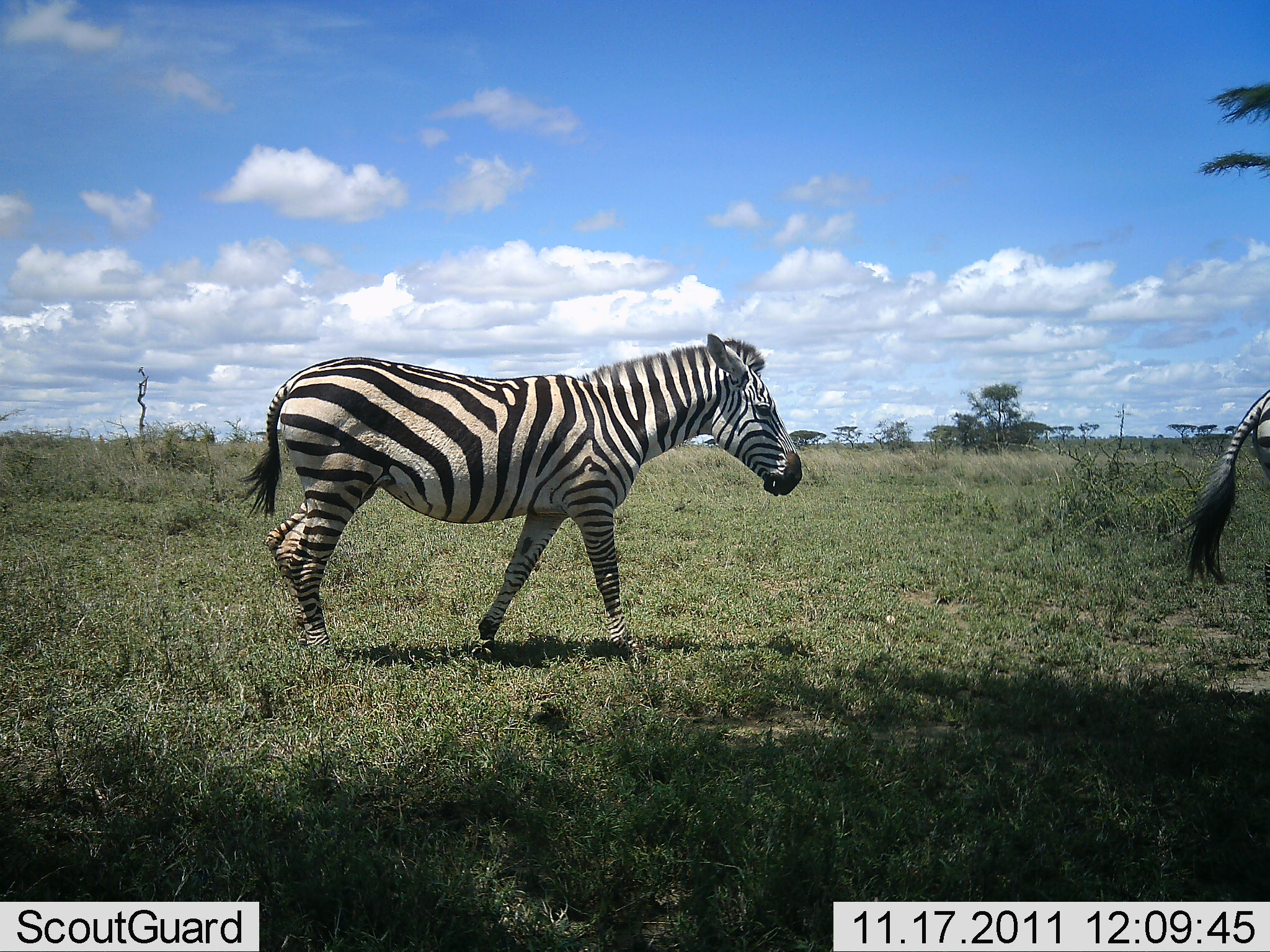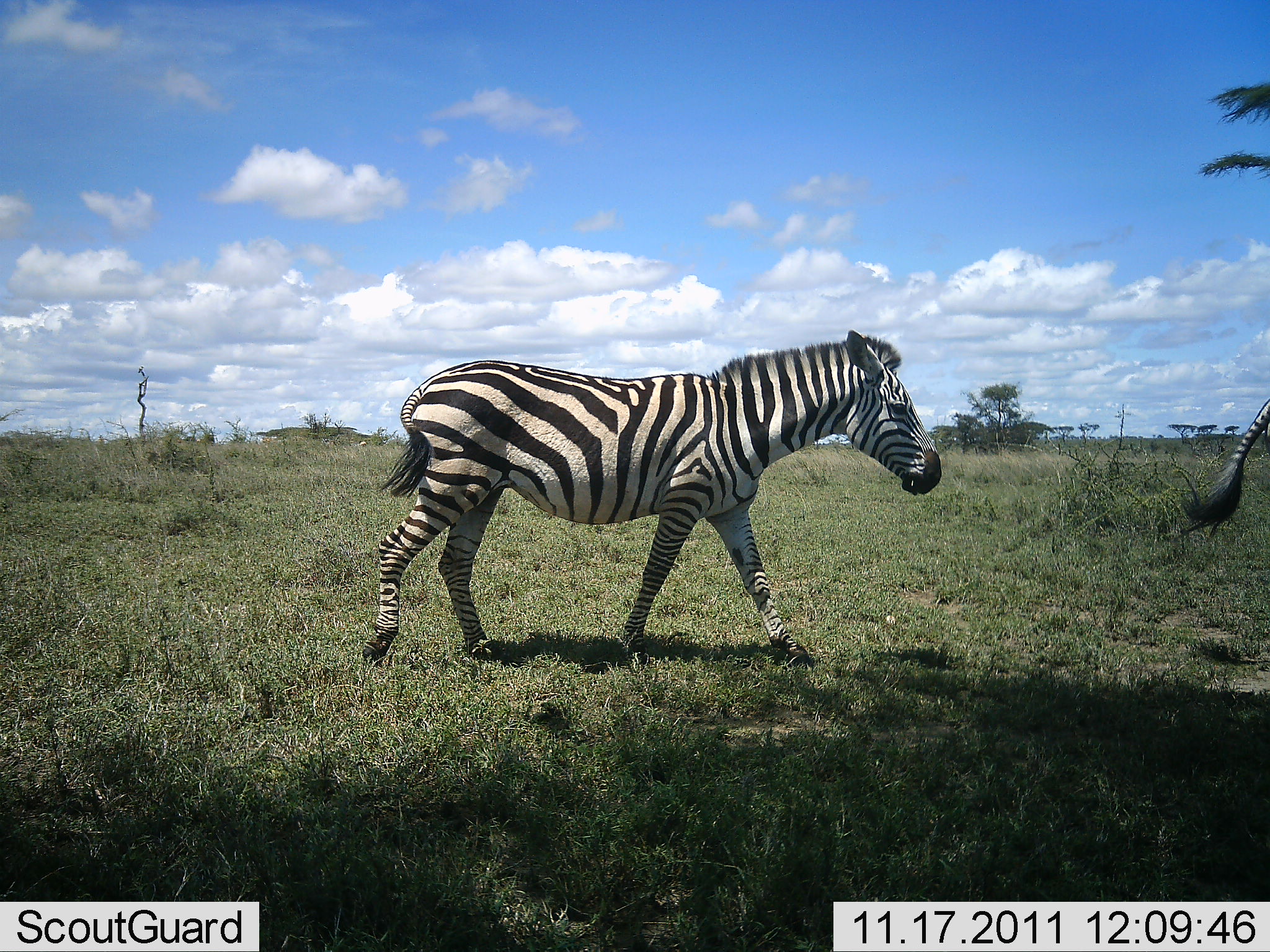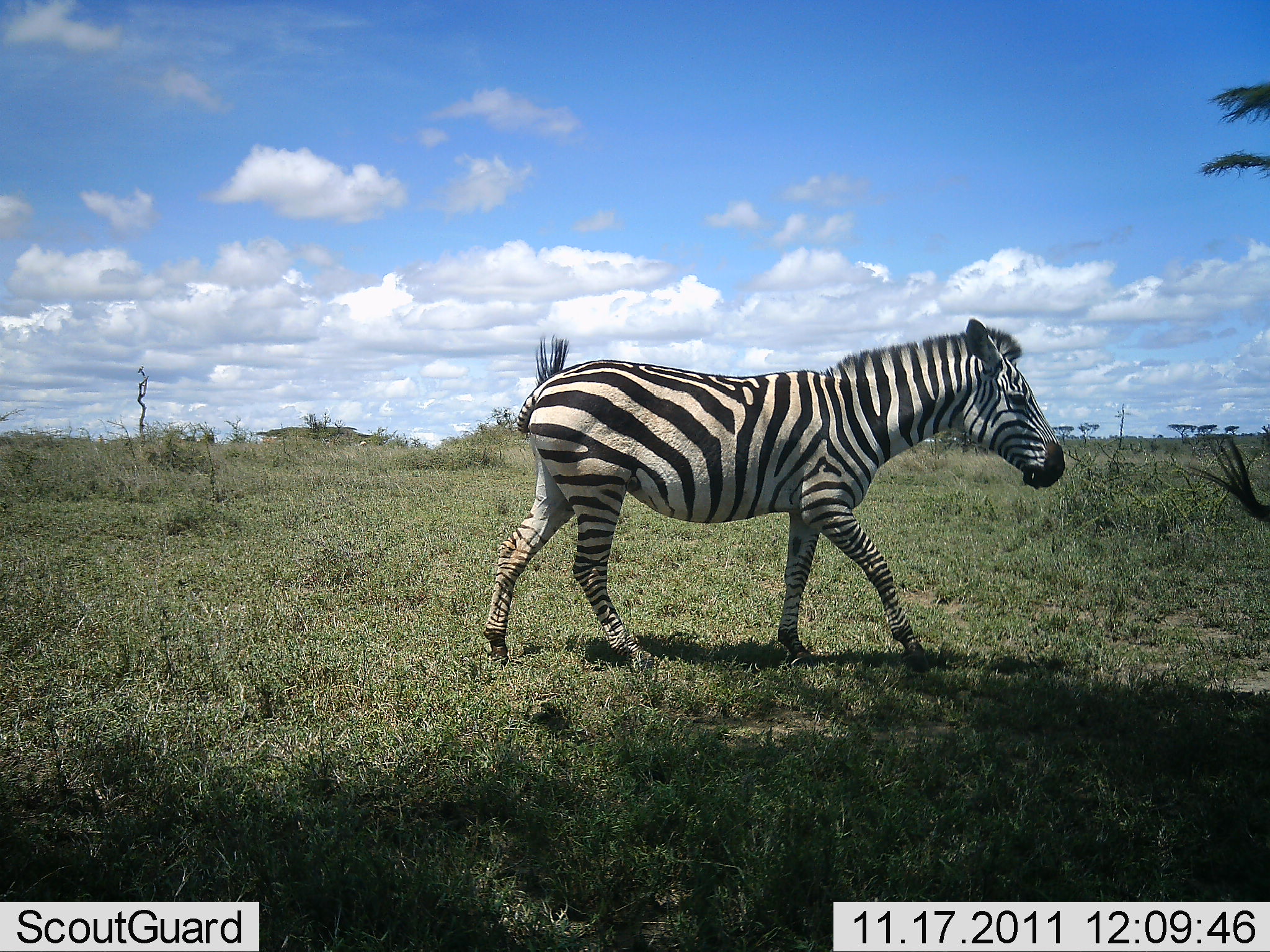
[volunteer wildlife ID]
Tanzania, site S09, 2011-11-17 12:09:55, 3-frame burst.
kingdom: Animalia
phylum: Chordata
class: Mammalia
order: Perissodactyla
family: Equidae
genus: Equus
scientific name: Equus quagga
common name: plains zebra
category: zebra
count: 2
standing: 0%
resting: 0%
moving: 100%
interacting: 0%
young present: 0%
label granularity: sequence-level